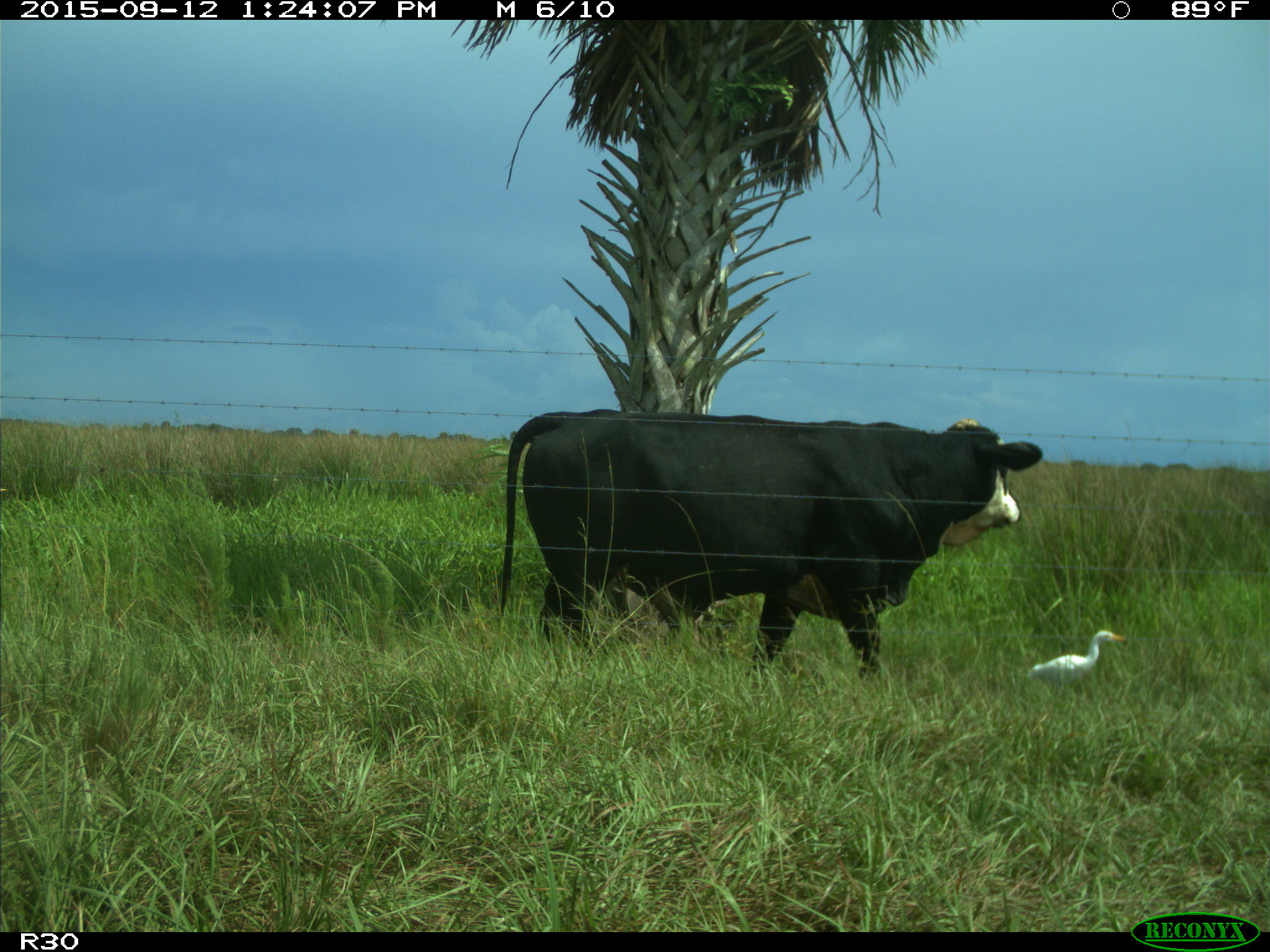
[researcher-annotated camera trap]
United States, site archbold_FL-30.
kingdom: Animalia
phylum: Chordata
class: Mammalia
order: Artiodactyla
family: Bovidae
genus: Bos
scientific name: Bos taurus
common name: domestic cow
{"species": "Bos taurus (domestic cow)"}